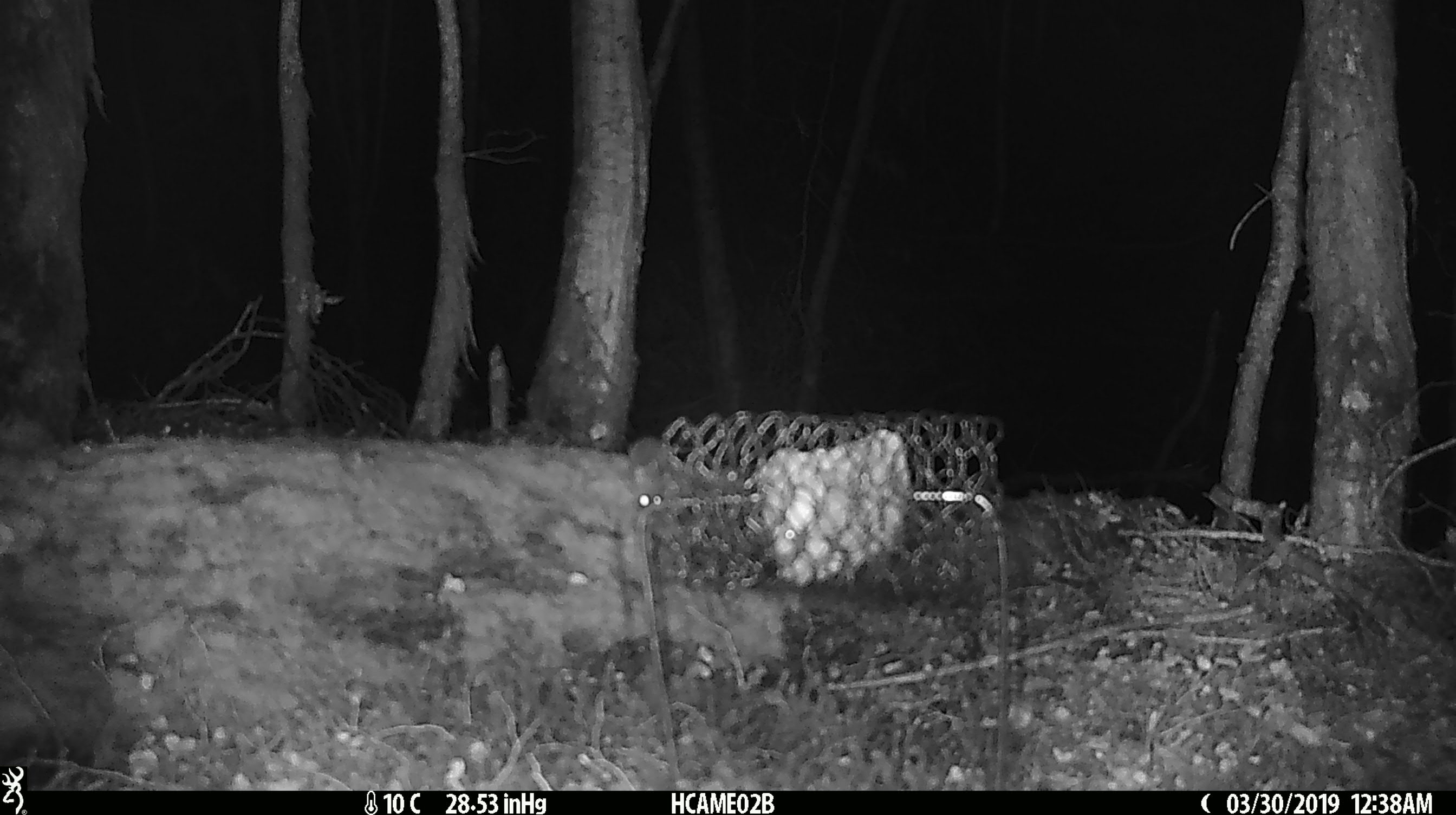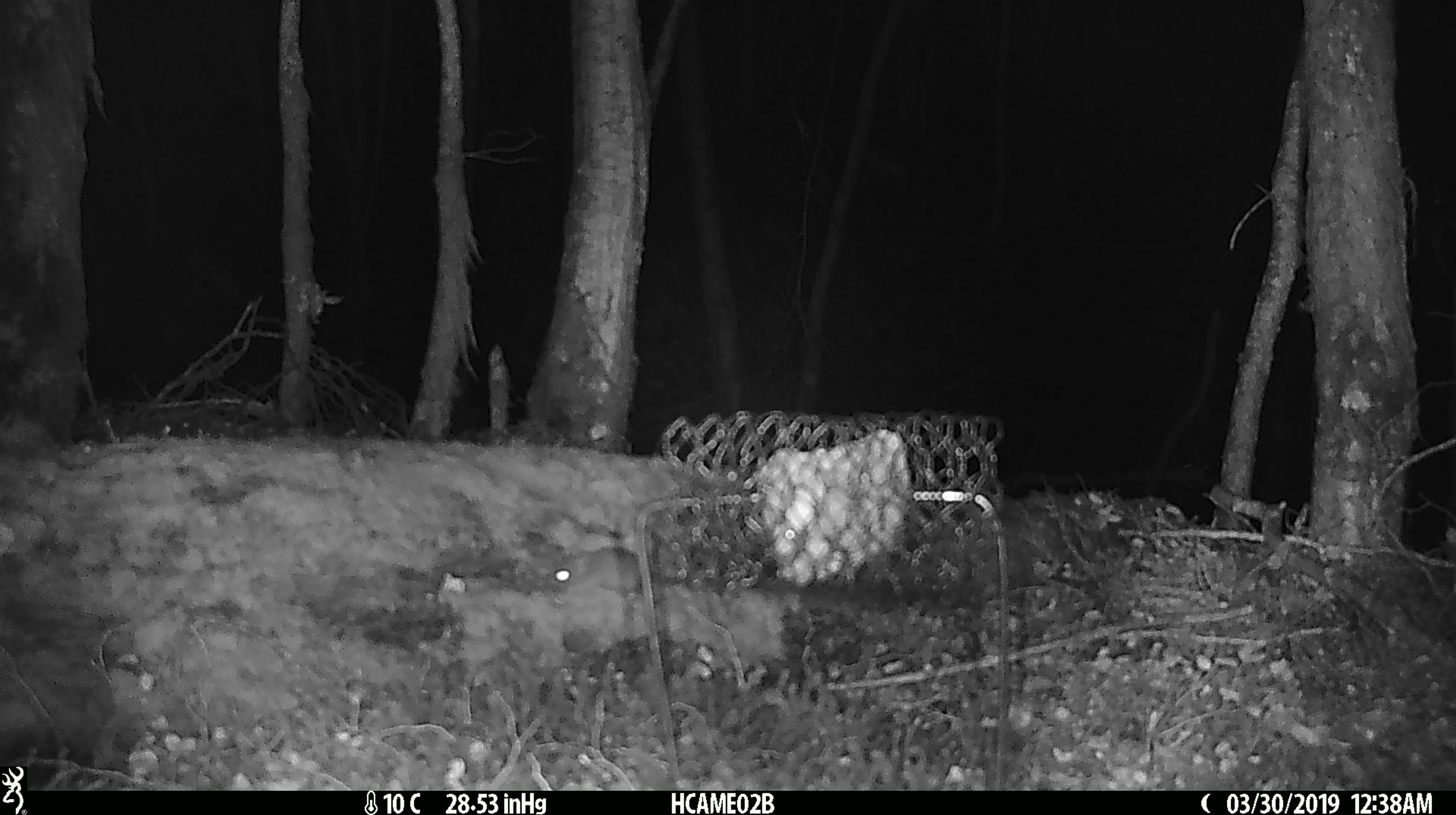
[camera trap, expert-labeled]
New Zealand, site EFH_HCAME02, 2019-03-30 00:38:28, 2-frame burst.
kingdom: Animalia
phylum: Chordata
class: Mammalia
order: Rodentia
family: Muridae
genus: Mus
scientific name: Mus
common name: mouse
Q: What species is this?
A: Mouse (Mus).